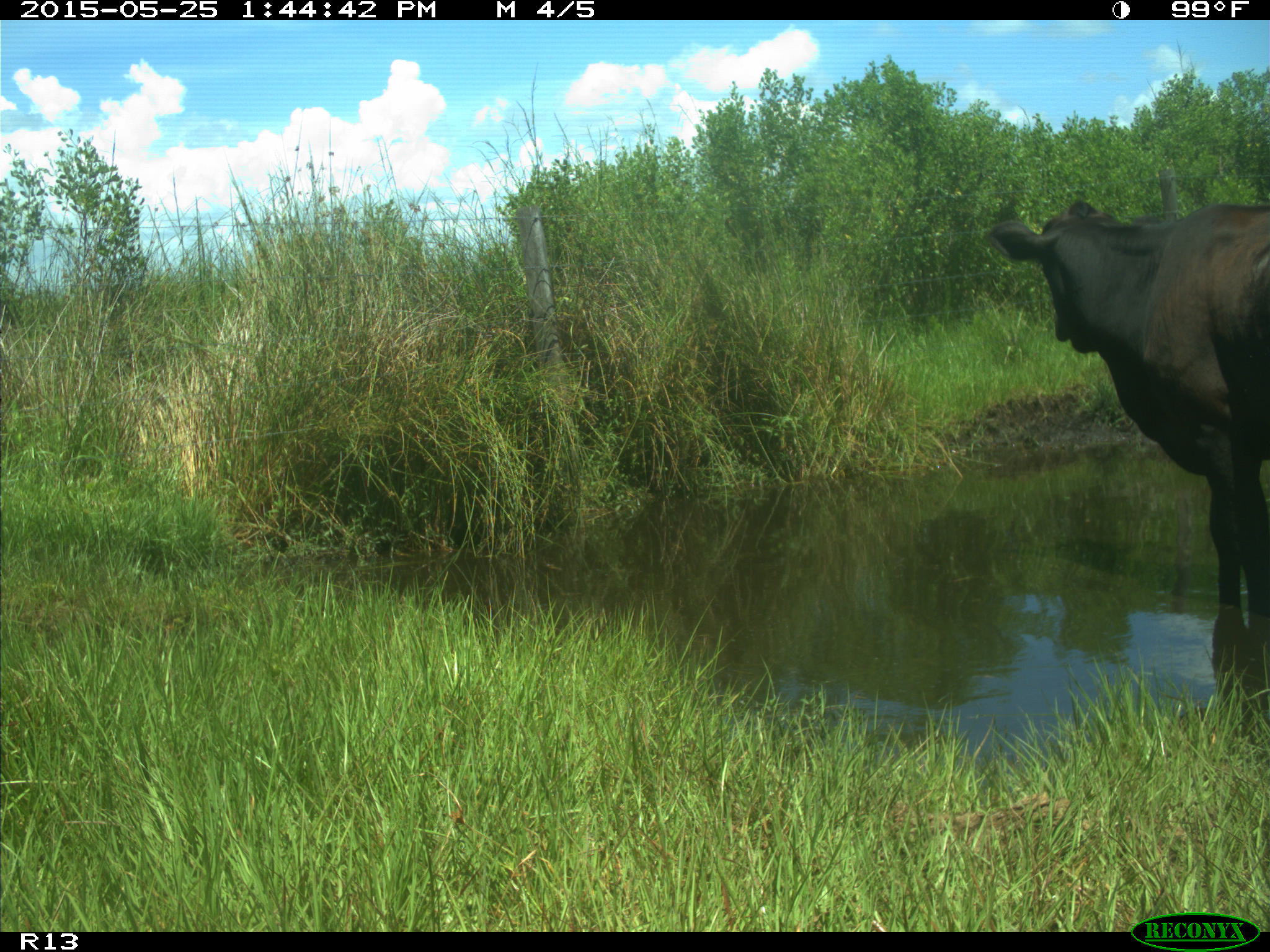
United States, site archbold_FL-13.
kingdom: Animalia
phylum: Chordata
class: Mammalia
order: Artiodactyla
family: Bovidae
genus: Bos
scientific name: Bos taurus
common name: domestic cow